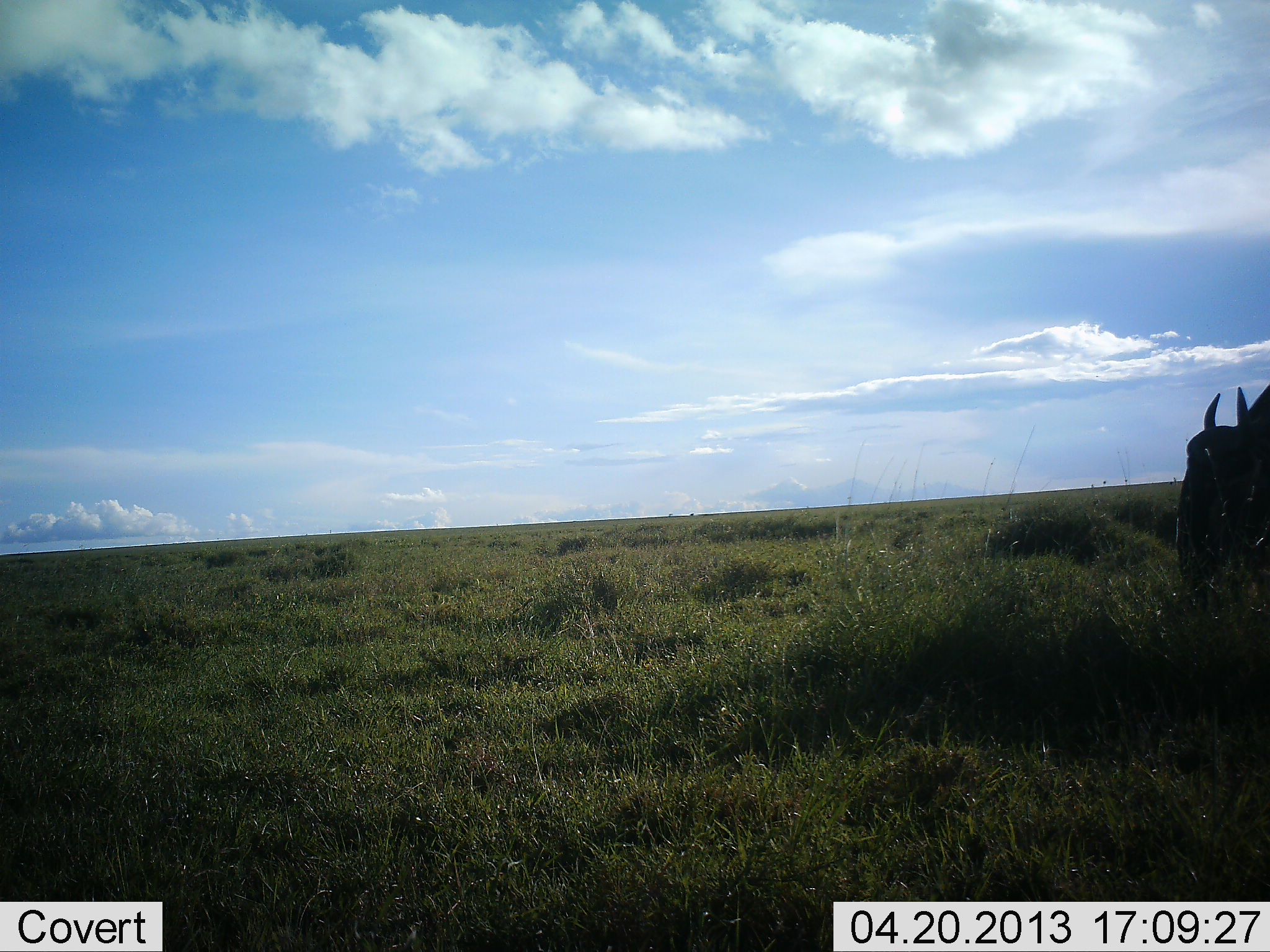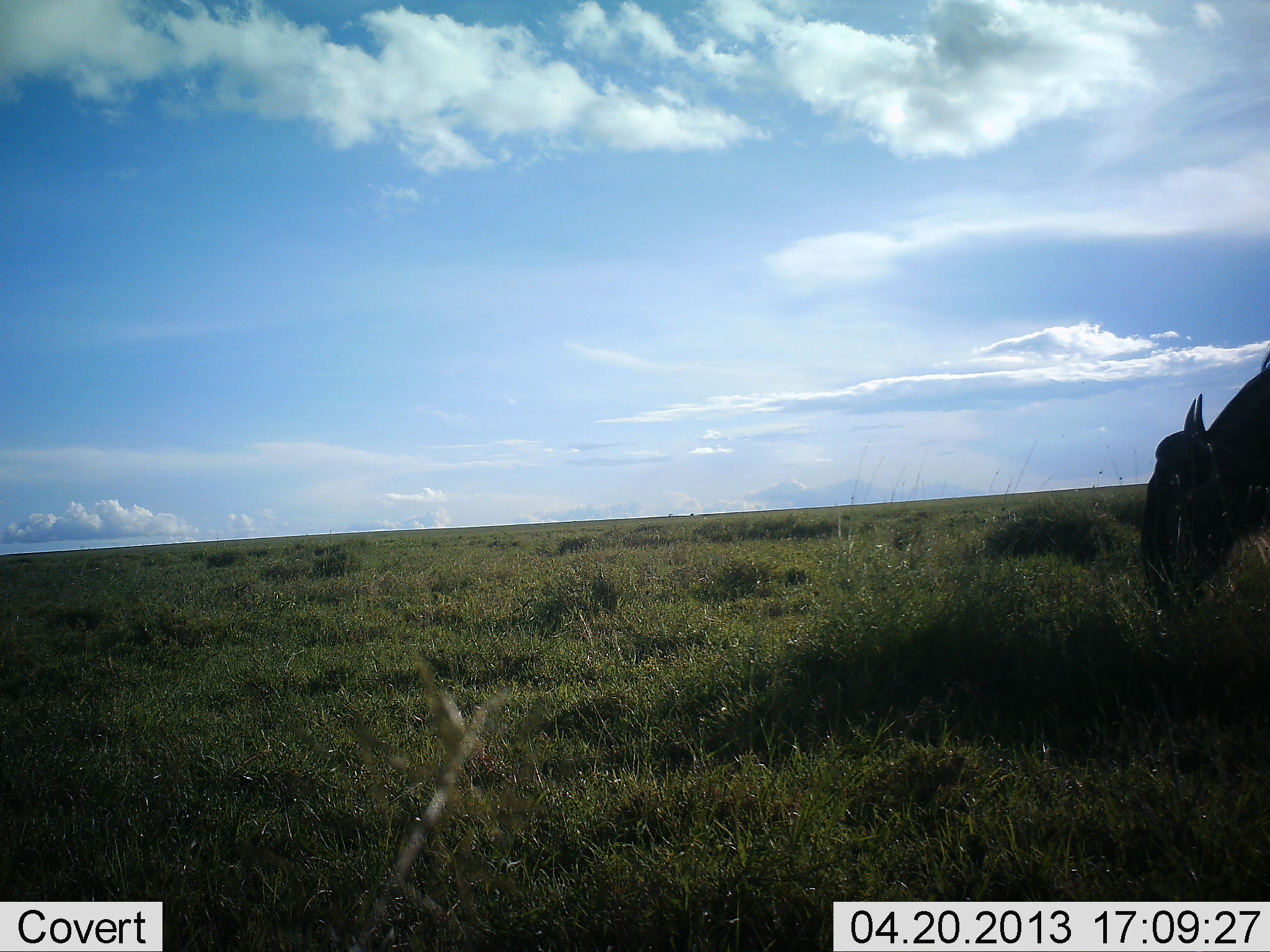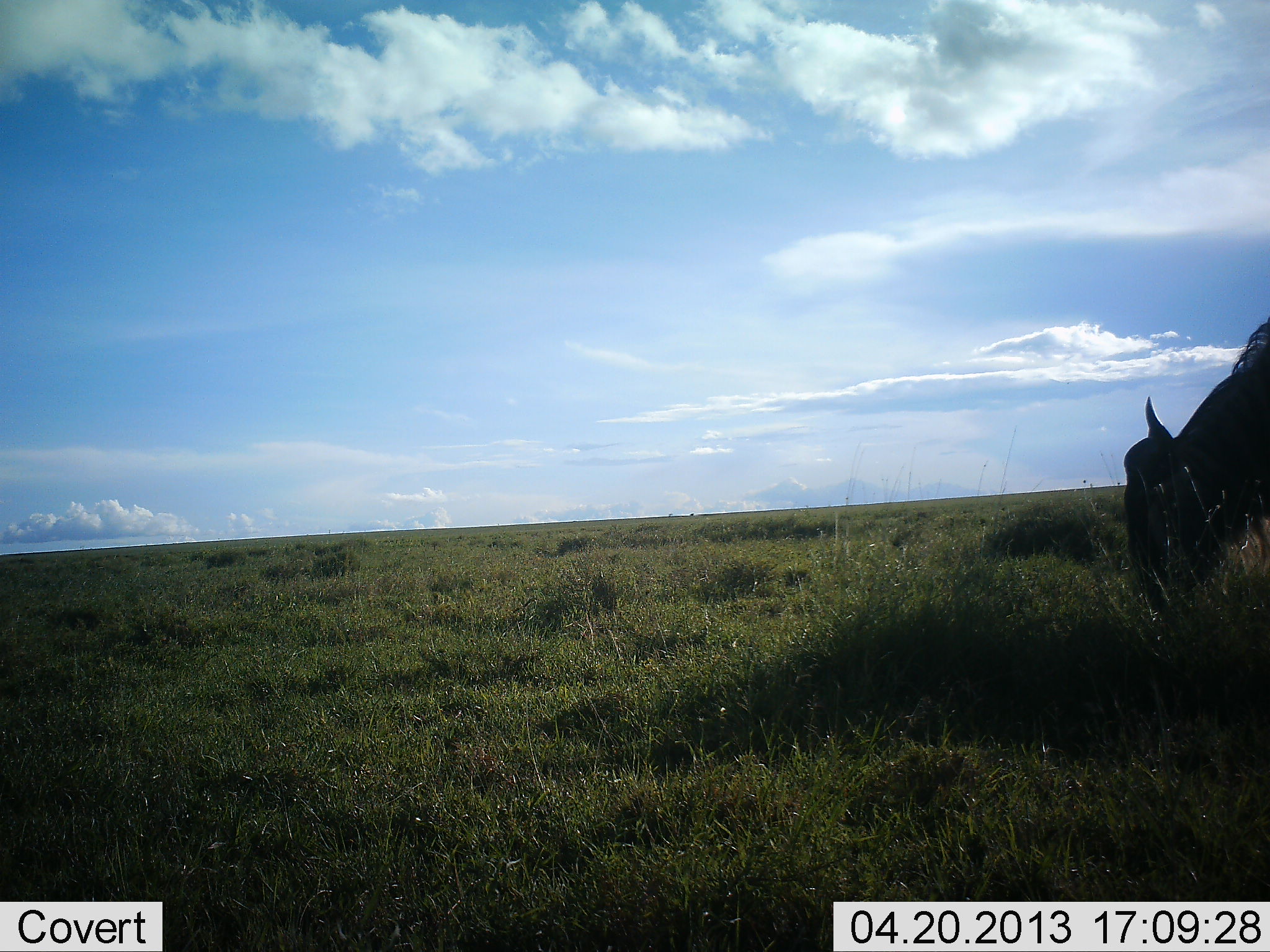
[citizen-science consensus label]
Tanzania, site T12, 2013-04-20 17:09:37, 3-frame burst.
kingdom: Animalia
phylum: Chordata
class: Mammalia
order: Artiodactyla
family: Bovidae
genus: Connochaetes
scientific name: Connochaetes taurinus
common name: blue wildebeest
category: wildebeest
Wildebeest (blue wildebeest) (Connochaetes taurinus), count 1. Behavior (volunteer vote fractions): standing 9%, resting 0%, moving 14%, interacting 0%. Young present (vote fraction): 0%. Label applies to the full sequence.